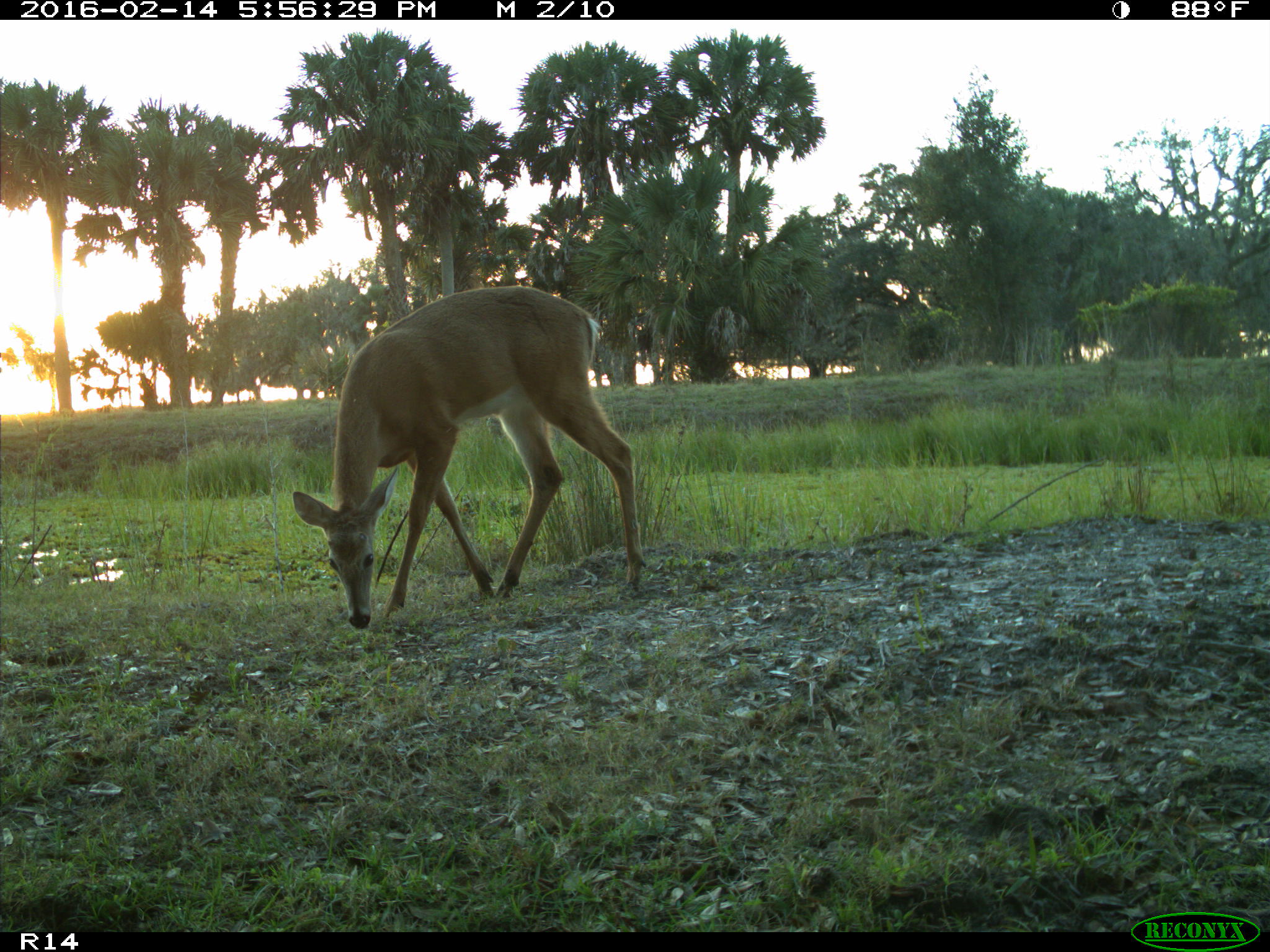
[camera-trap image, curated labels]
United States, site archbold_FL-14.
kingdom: Animalia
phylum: Chordata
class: Mammalia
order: Artiodactyla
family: Cervidae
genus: Odocoileus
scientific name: Odocoileus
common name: deer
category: unidentified deer